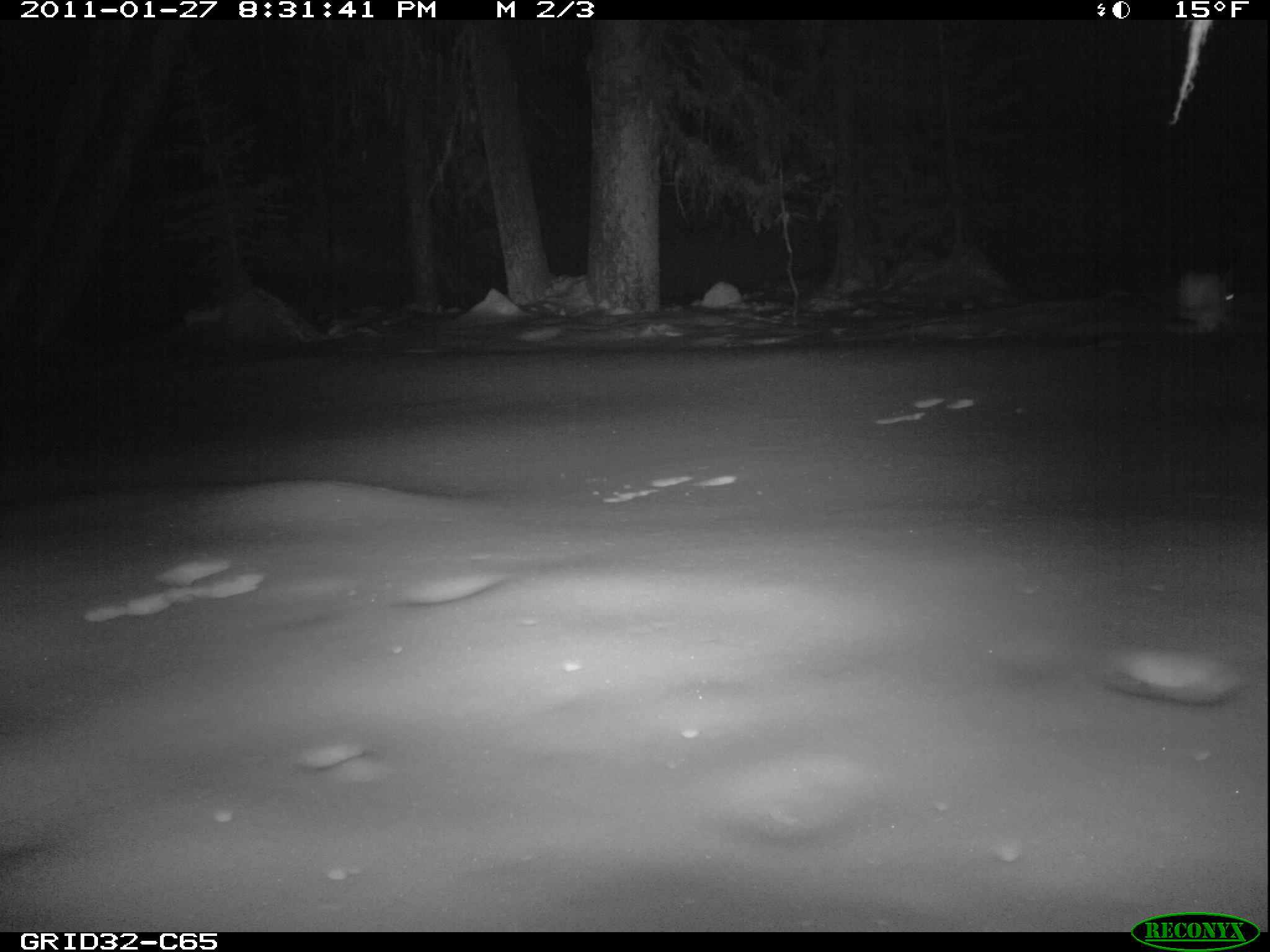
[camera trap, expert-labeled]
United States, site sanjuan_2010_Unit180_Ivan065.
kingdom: Animalia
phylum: Chordata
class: Mammalia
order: Lagomorpha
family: Leporidae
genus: Lepus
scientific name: Lepus americanus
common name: snowshoe hare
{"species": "Lepus americanus (snowshoe hare)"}